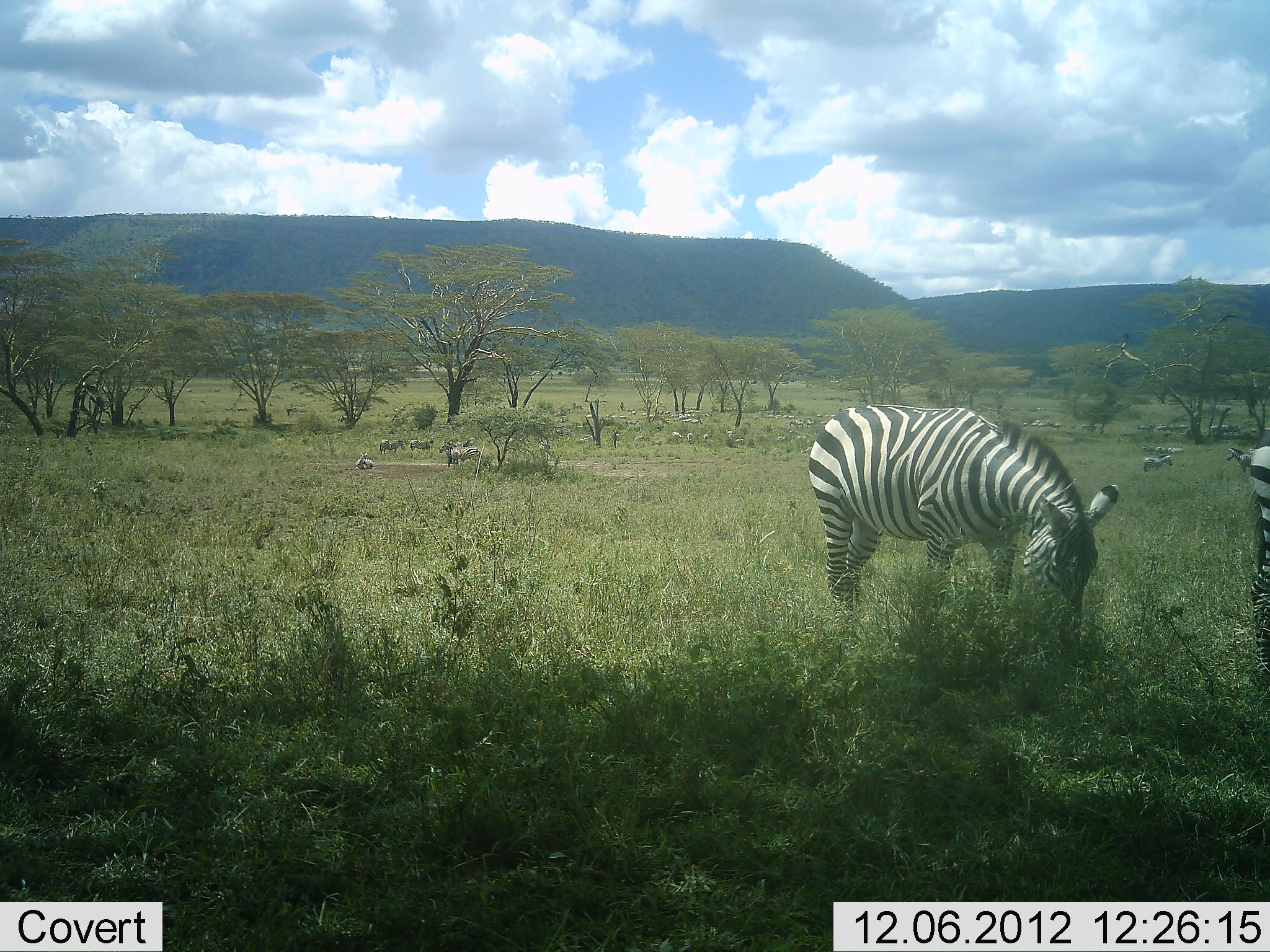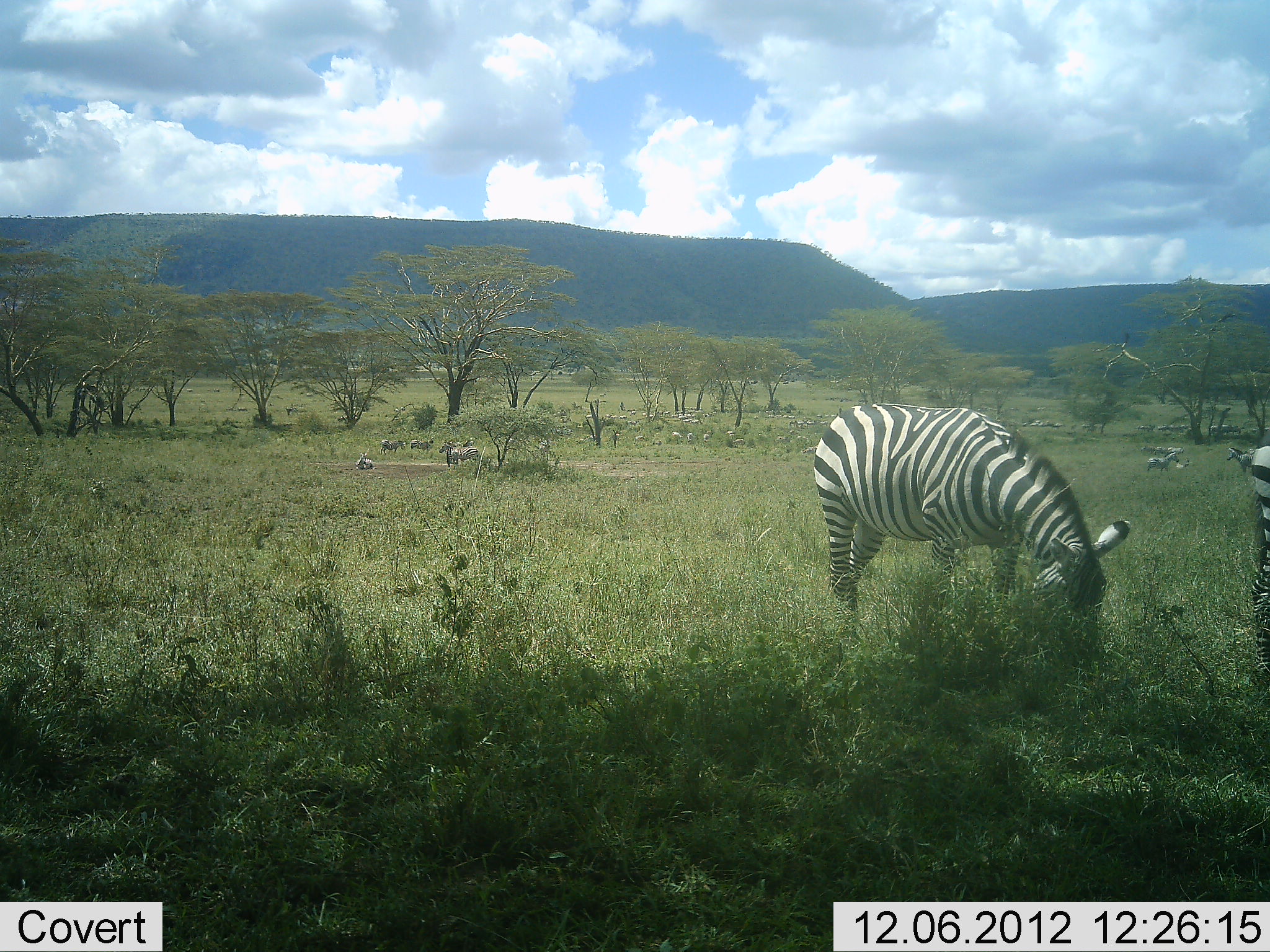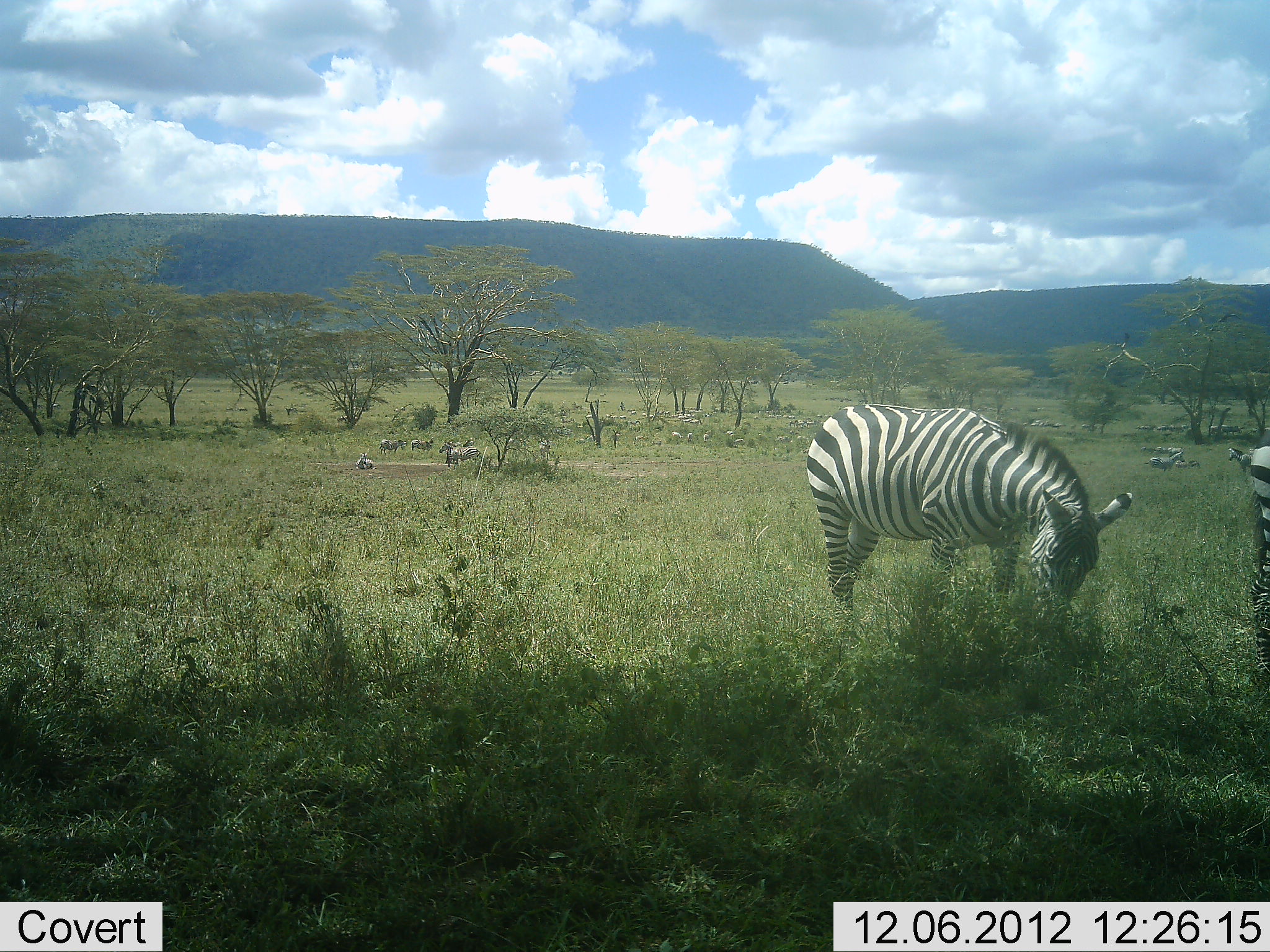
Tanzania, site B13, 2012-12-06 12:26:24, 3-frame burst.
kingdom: Animalia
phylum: Chordata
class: Mammalia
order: Perissodactyla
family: Equidae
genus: Equus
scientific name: Equus quagga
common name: plains zebra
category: zebra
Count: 4.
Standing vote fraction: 45%.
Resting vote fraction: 0%.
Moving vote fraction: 0%.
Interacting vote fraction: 9%.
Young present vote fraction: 0%.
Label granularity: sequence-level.